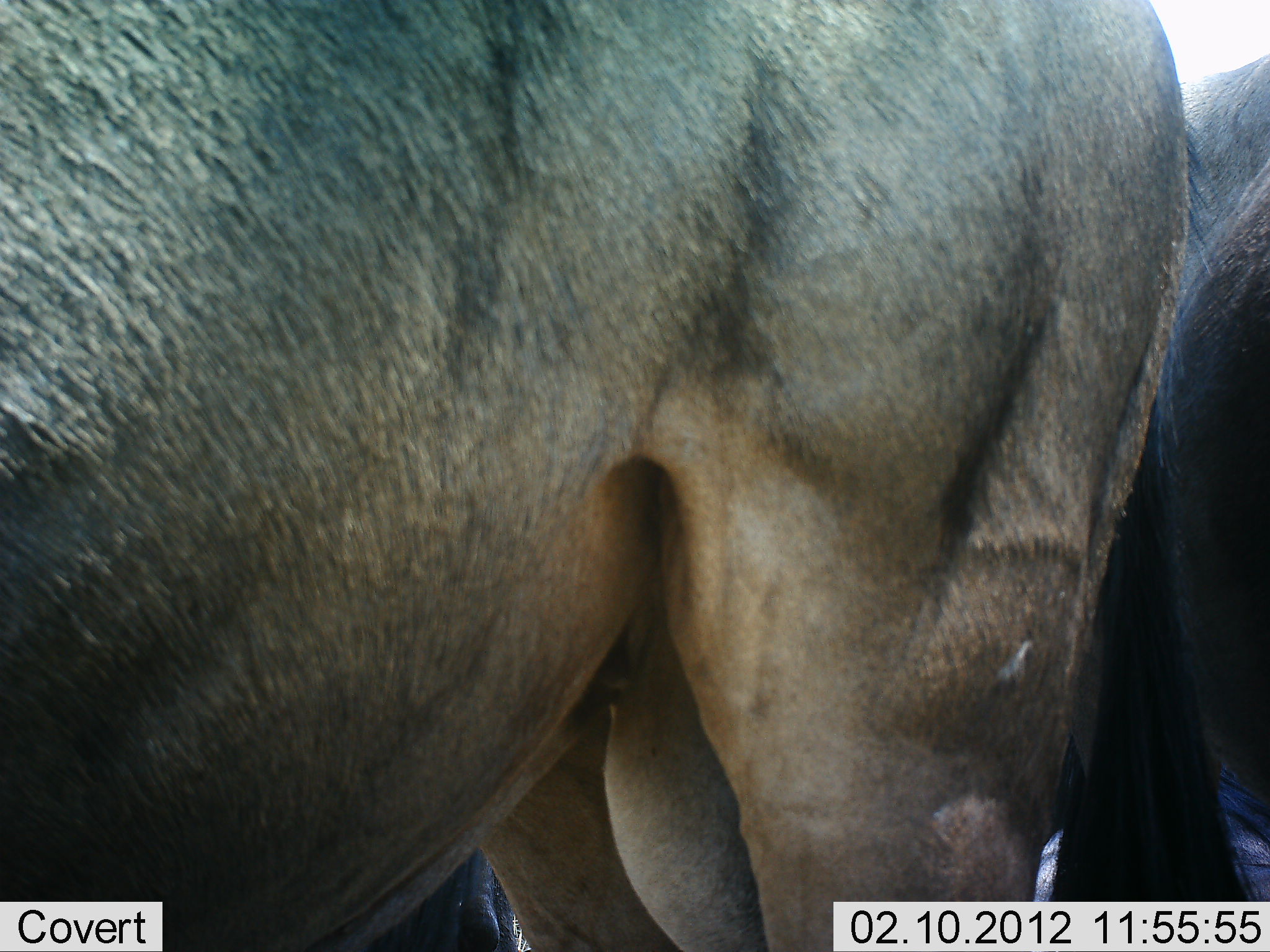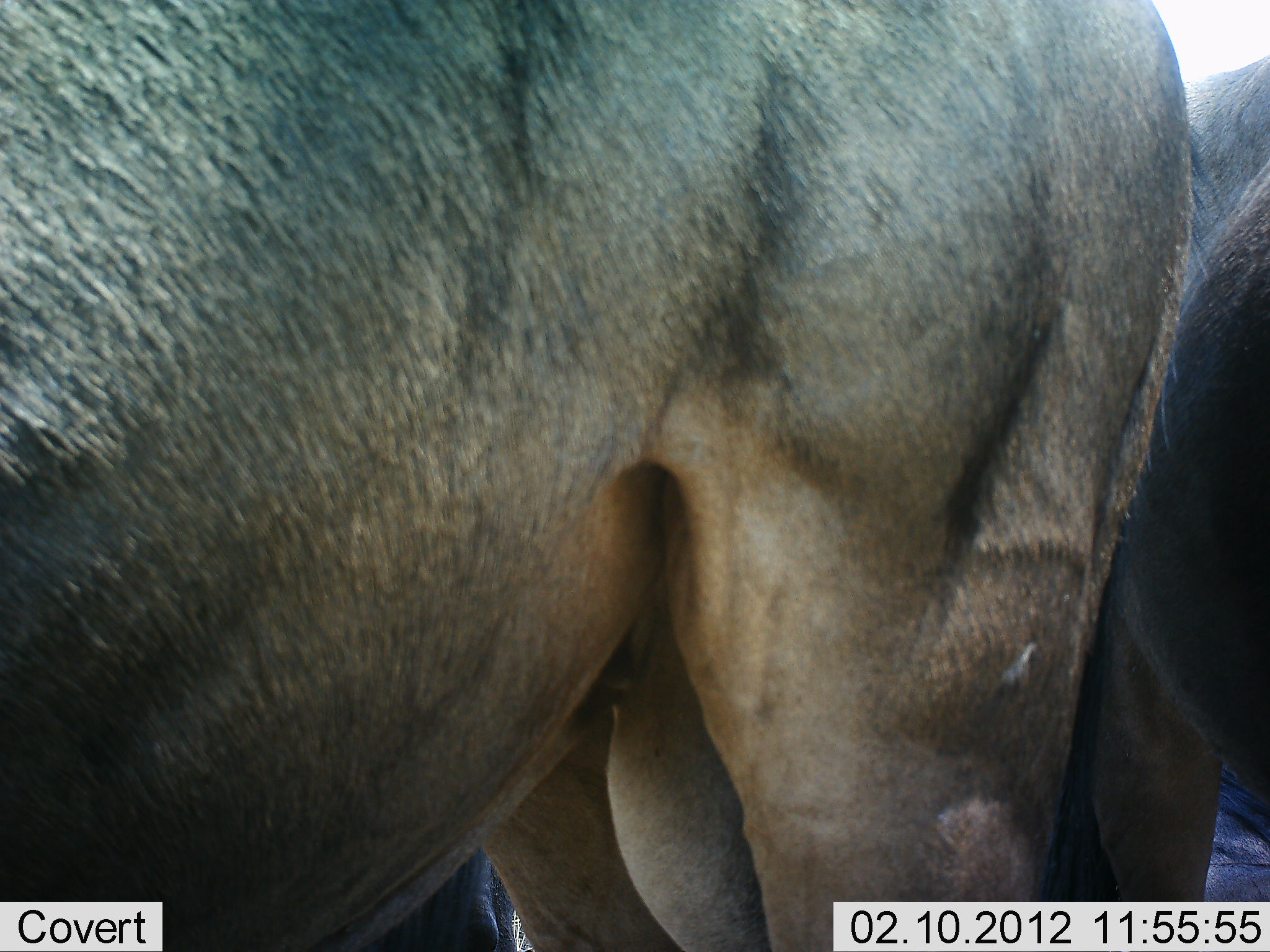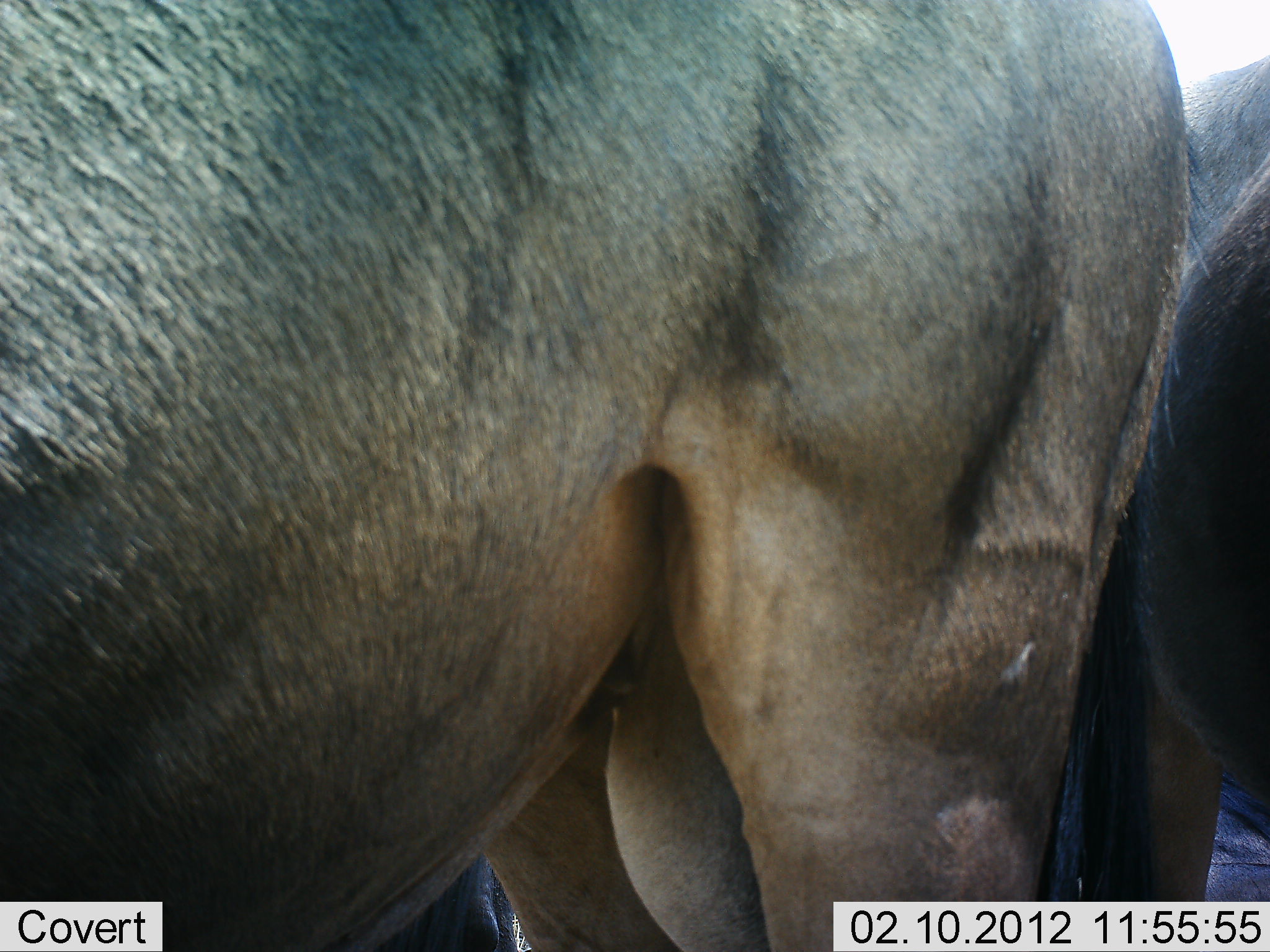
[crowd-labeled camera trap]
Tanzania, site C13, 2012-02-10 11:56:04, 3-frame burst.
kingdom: Animalia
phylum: Chordata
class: Mammalia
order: Artiodactyla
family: Bovidae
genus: Connochaetes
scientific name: Connochaetes taurinus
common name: blue wildebeest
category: wildebeest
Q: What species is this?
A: Wildebeest (blue wildebeest) (Connochaetes taurinus).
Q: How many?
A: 2.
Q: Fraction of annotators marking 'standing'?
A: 100%.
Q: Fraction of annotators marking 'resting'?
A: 0%.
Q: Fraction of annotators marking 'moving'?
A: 0%.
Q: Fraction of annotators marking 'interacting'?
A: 0%.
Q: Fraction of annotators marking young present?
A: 0%.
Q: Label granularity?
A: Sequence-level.